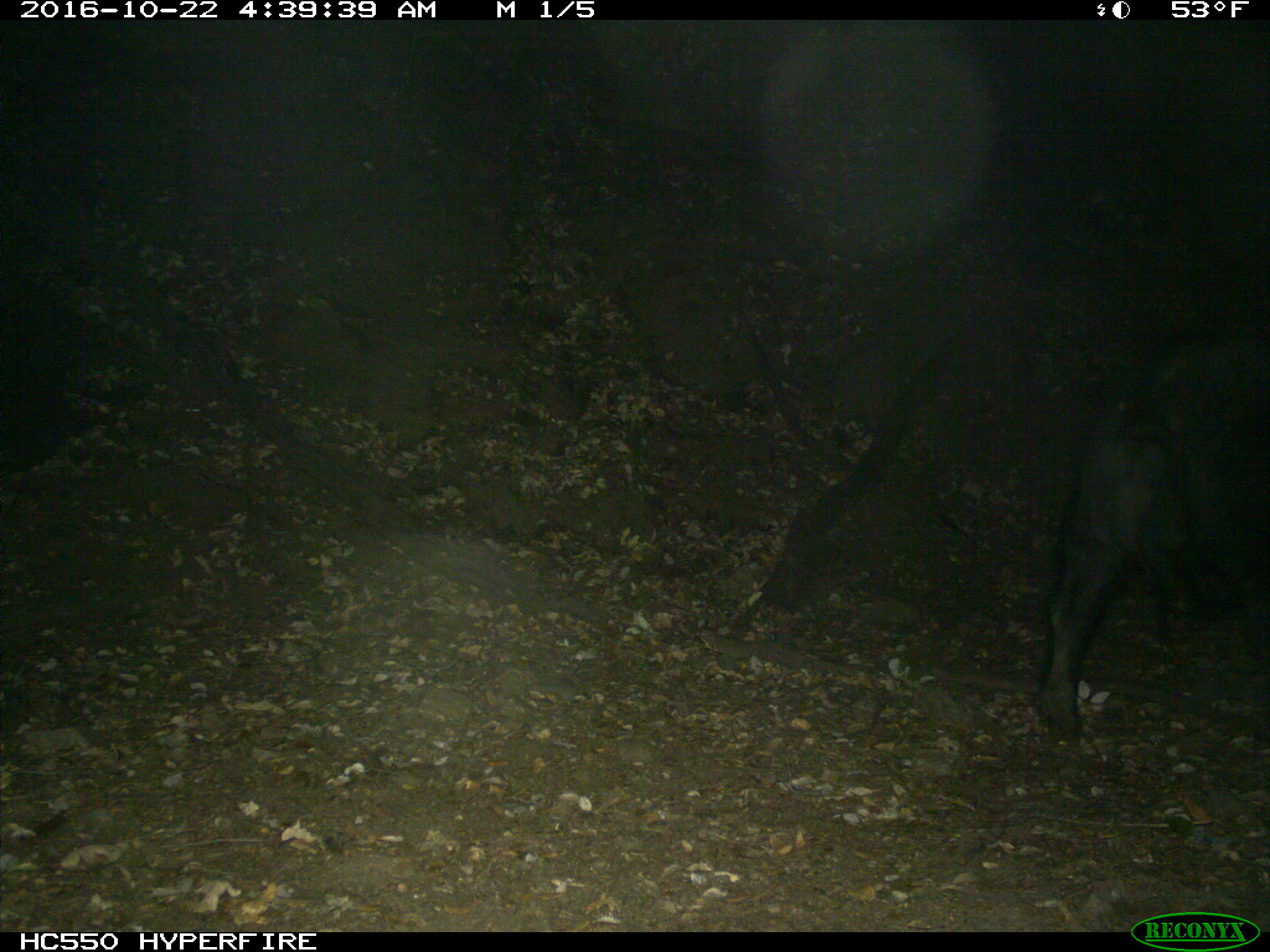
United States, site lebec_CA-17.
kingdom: Animalia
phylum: Chordata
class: Mammalia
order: Artiodactyla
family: Suidae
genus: Sus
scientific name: Sus scrofa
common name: wild boar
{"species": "Sus scrofa (wild boar)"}